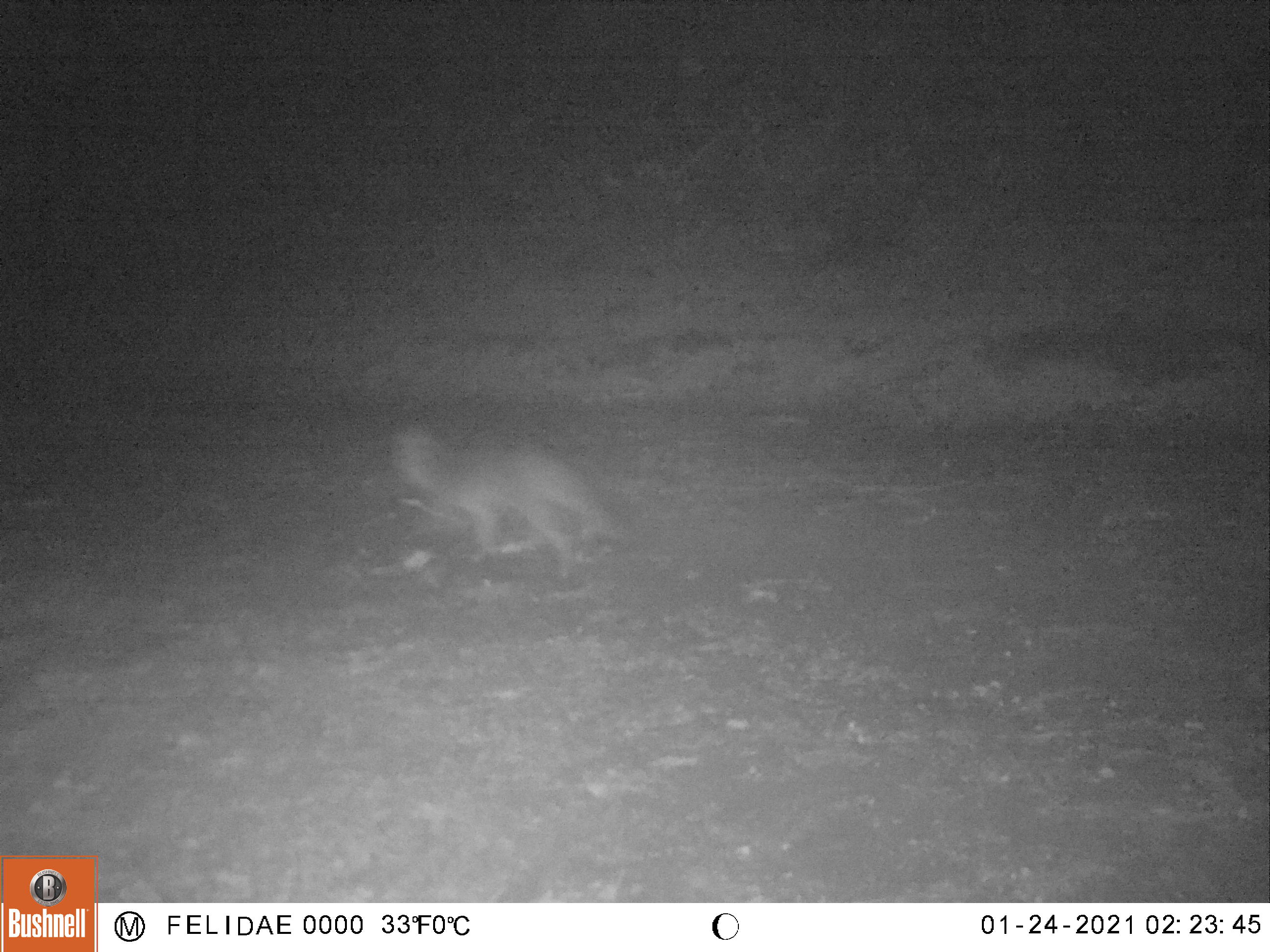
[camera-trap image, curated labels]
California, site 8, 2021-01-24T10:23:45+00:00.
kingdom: Animalia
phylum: Chordata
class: Mammalia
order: Carnivora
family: Canidae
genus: Urocyon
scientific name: Urocyon cinereoargenteus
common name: gray fox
Gray fox (Urocyon cinereoargenteus).